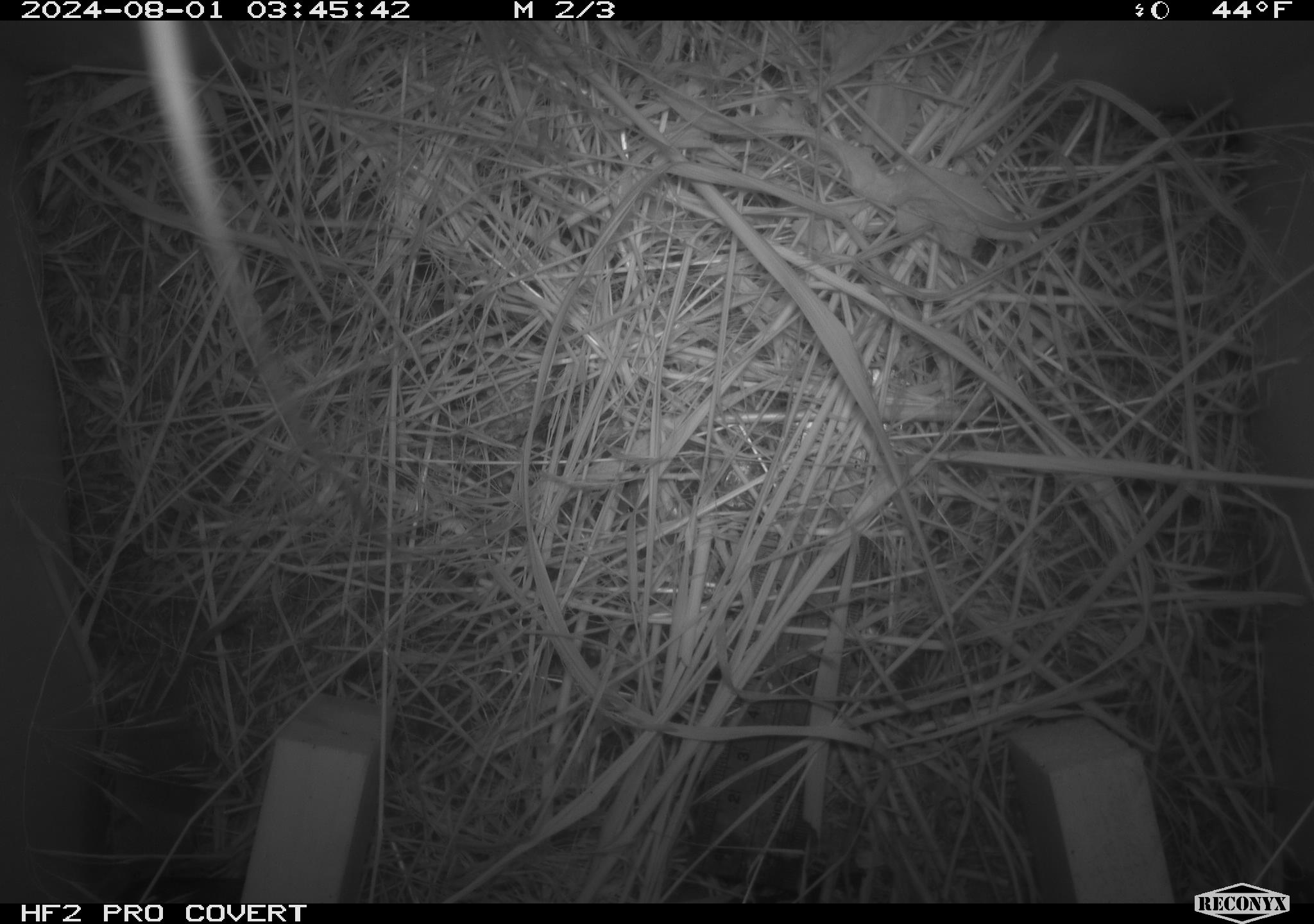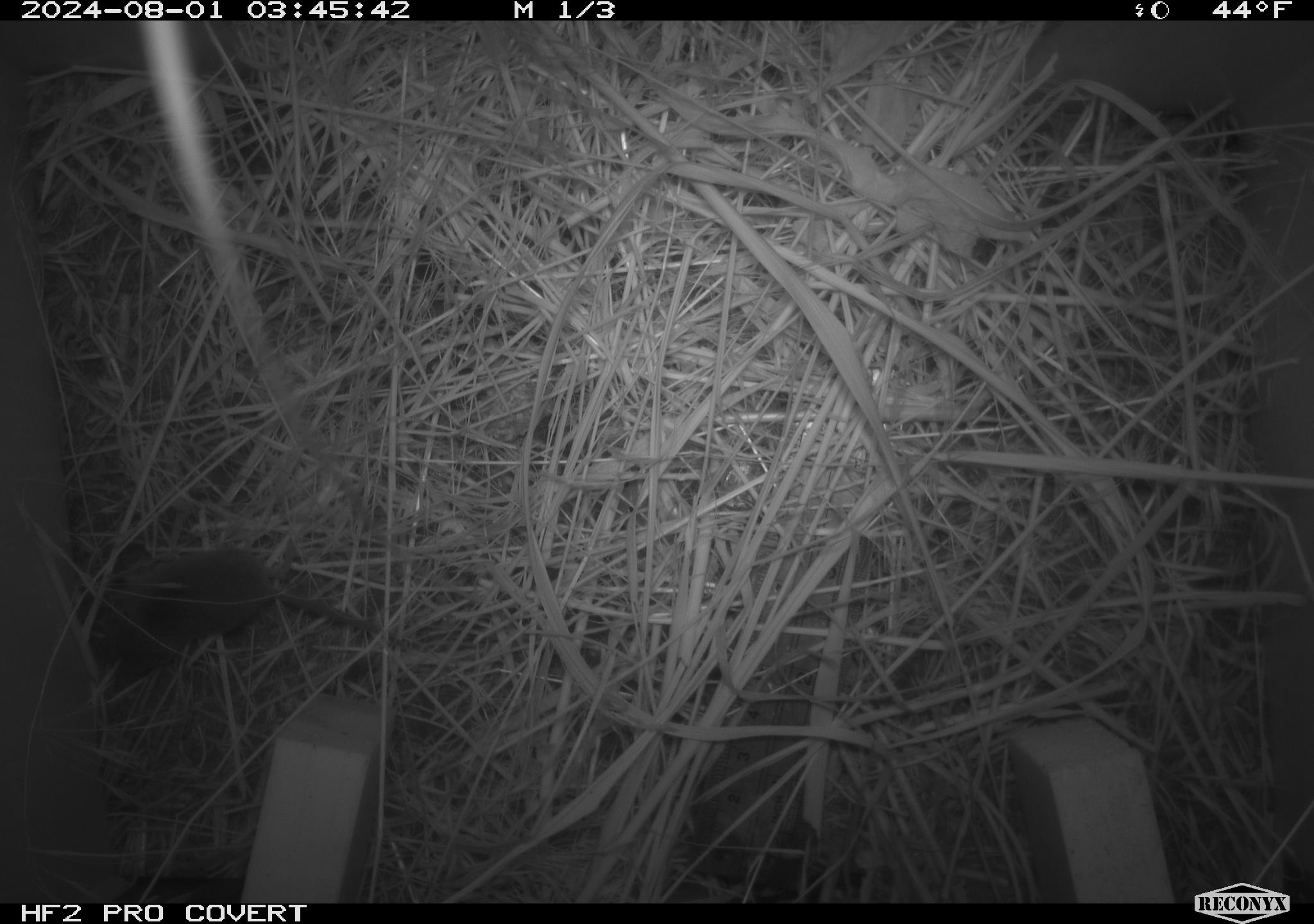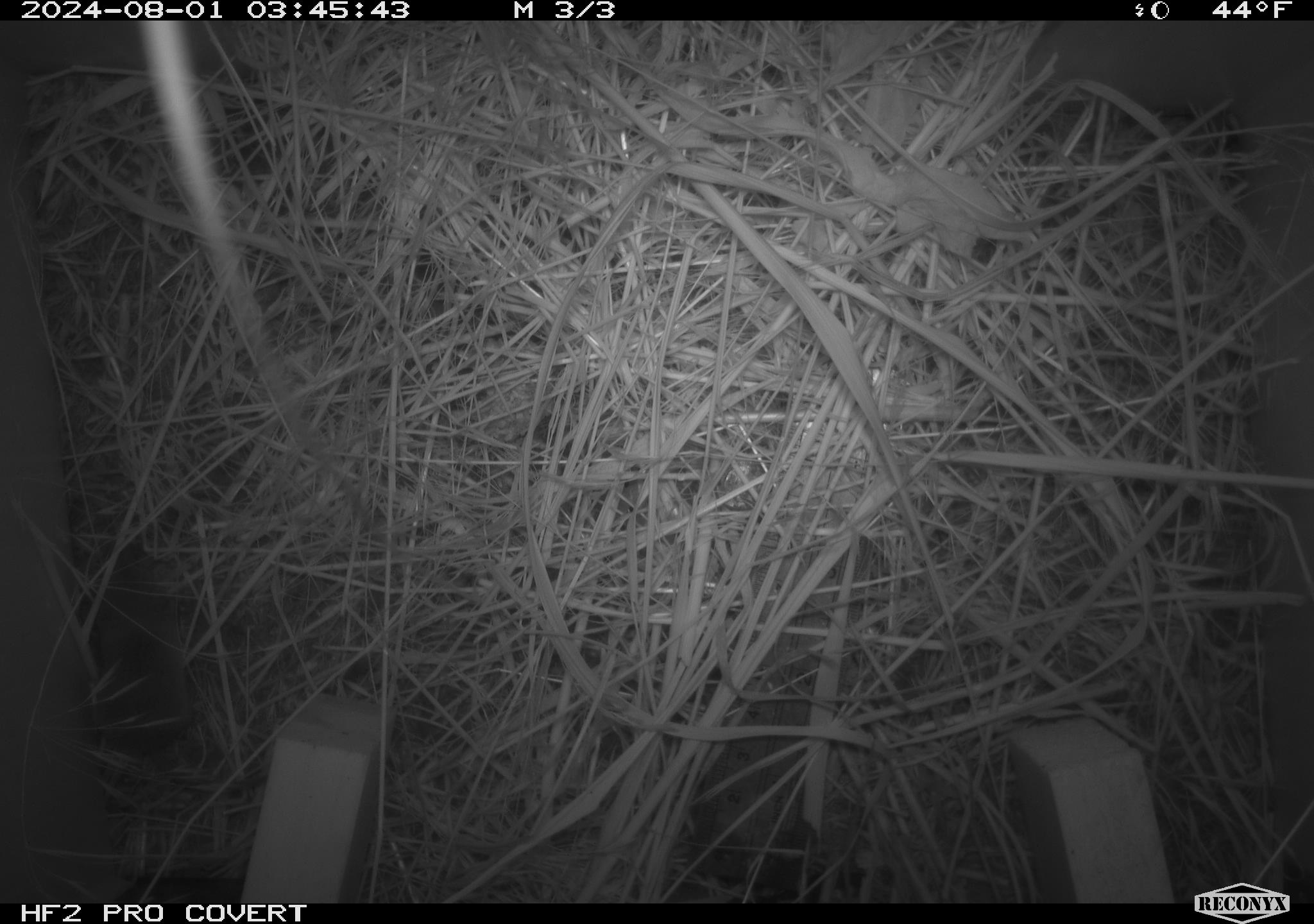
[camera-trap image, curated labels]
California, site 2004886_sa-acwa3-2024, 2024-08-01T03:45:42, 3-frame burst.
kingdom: Animalia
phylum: Chordata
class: Mammalia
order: Rodentia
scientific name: Rodentia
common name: mouse species